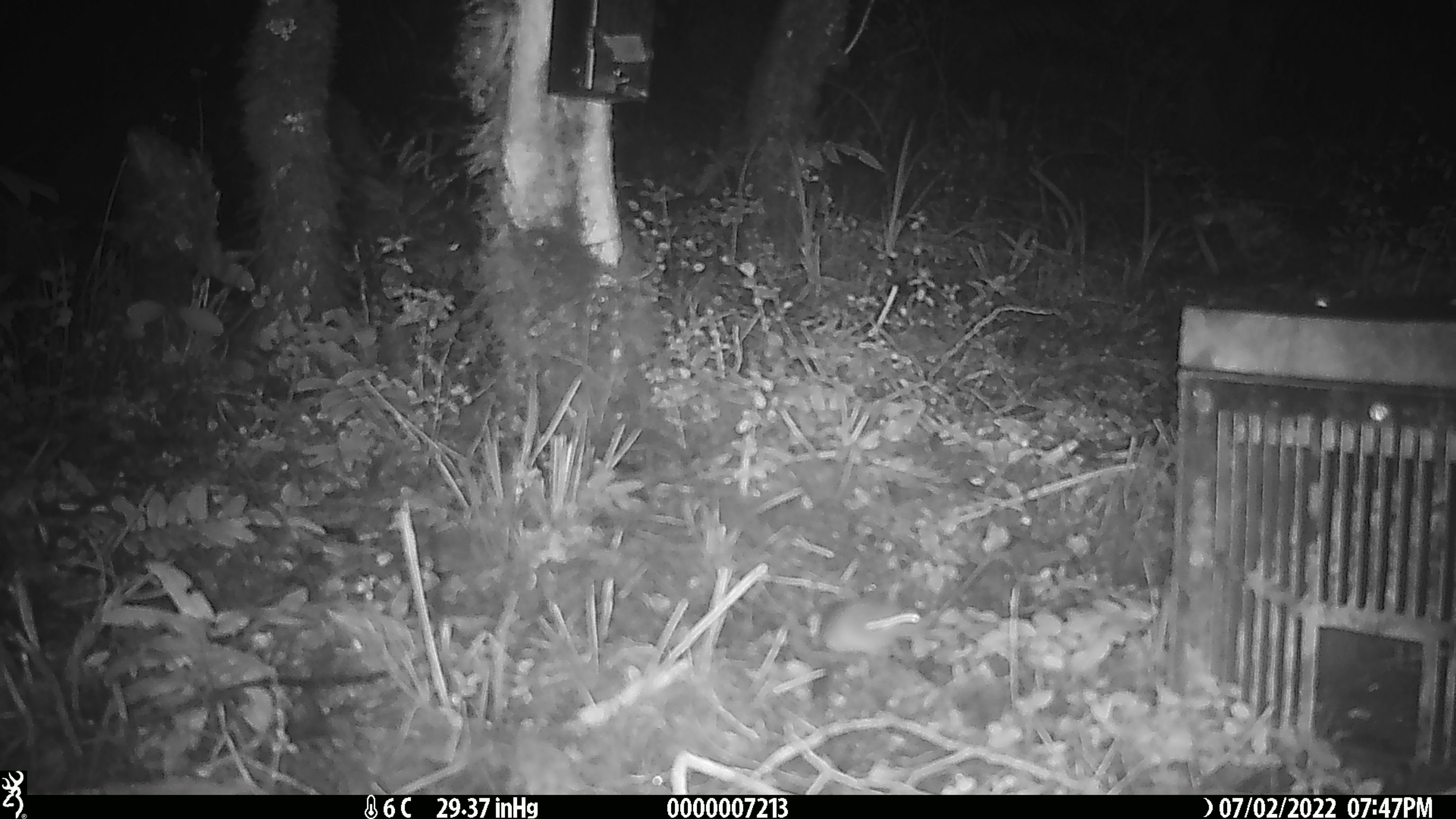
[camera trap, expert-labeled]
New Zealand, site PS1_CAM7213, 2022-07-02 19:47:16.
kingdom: Animalia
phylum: Chordata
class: Mammalia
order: Rodentia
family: Muridae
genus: Mus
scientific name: Mus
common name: mouse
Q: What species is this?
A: Mouse (Mus).